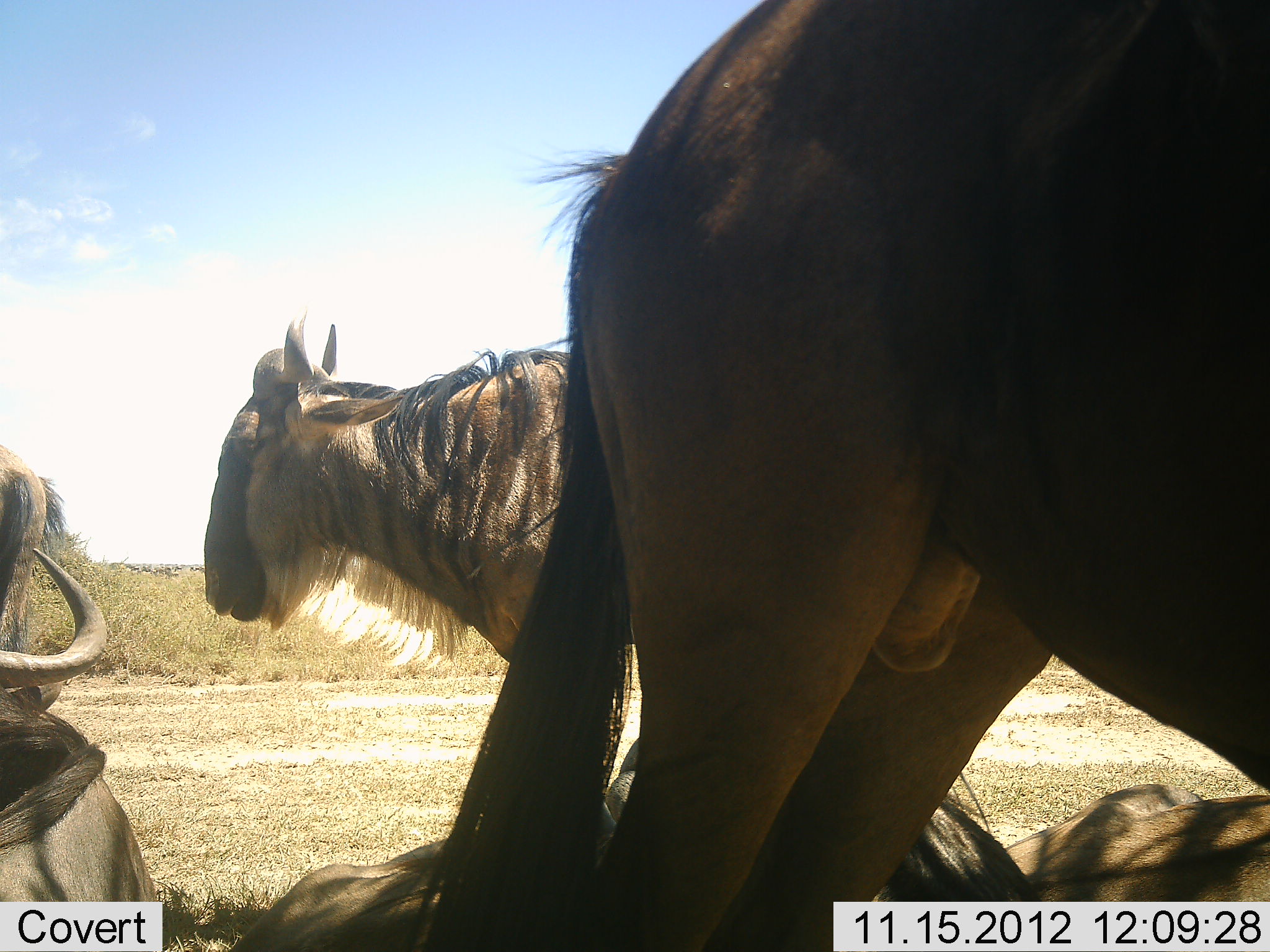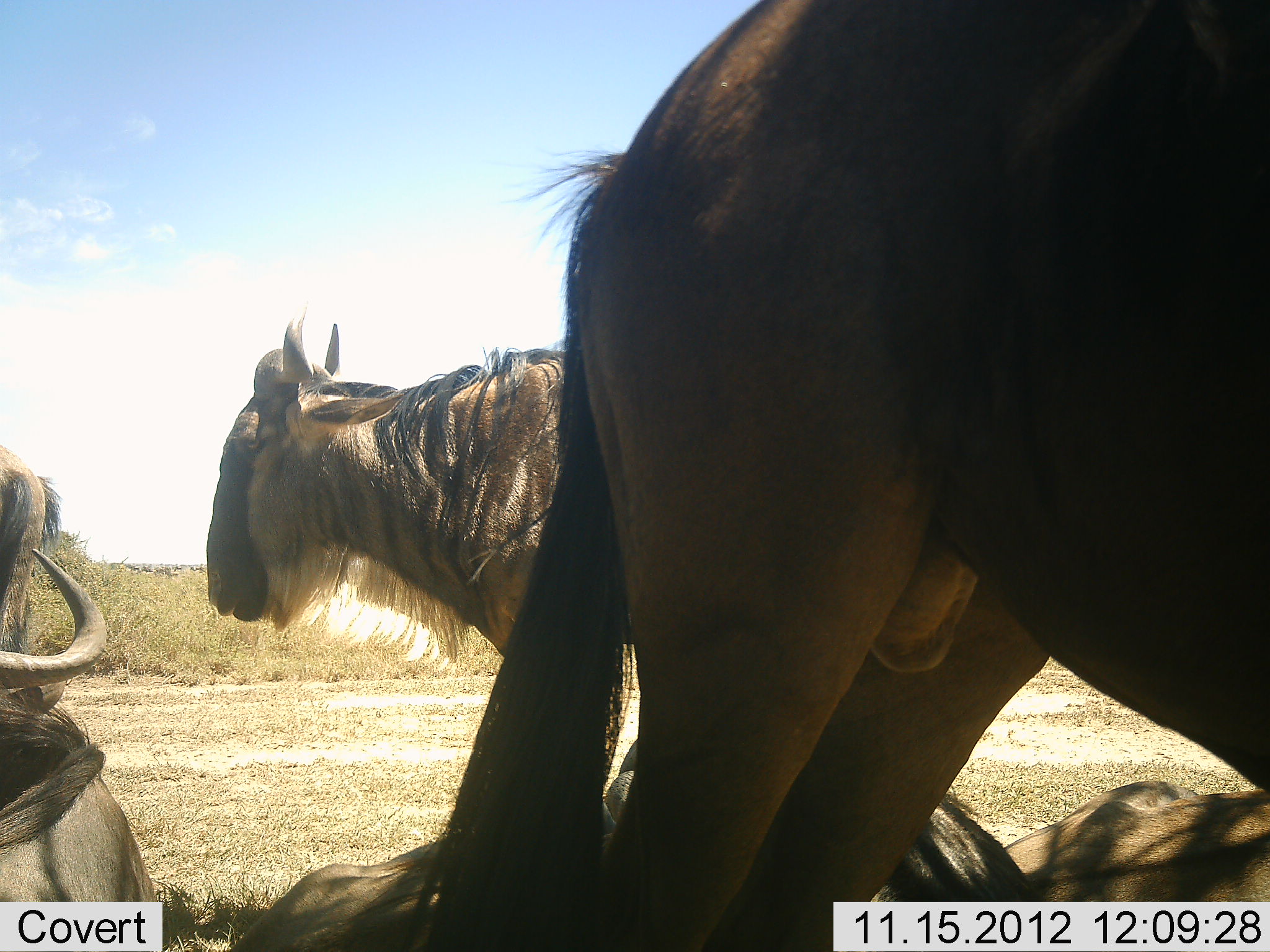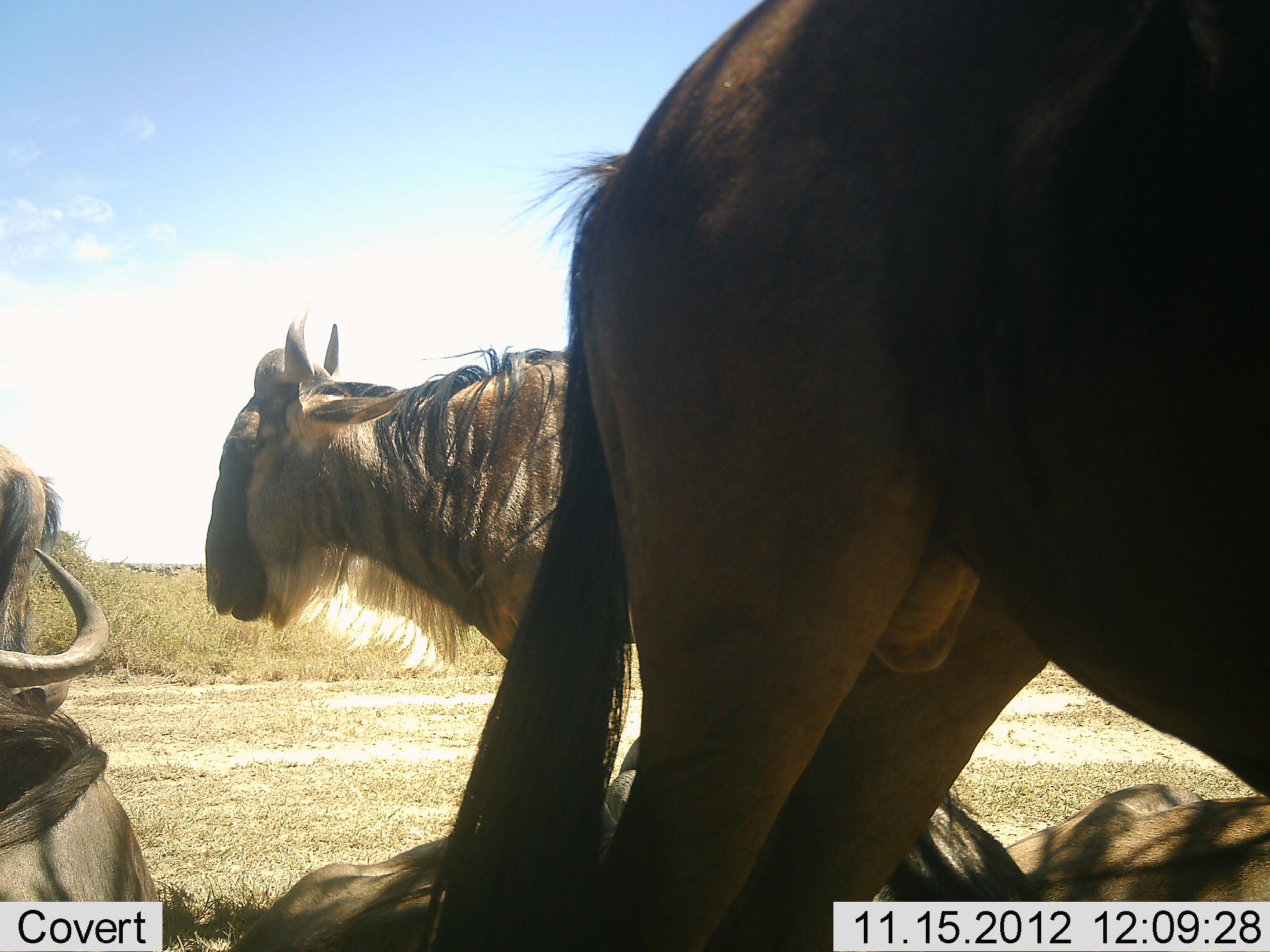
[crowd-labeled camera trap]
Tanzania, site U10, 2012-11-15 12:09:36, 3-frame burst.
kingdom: Animalia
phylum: Chordata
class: Mammalia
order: Artiodactyla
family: Bovidae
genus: Connochaetes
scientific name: Connochaetes taurinus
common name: blue wildebeest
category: wildebeest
Wildebeest (blue wildebeest) (Connochaetes taurinus), count 5. Behavior (volunteer vote fractions): standing 100%, resting 90%, moving 0%, interacting 10%. Young present (vote fraction): 0%. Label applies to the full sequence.